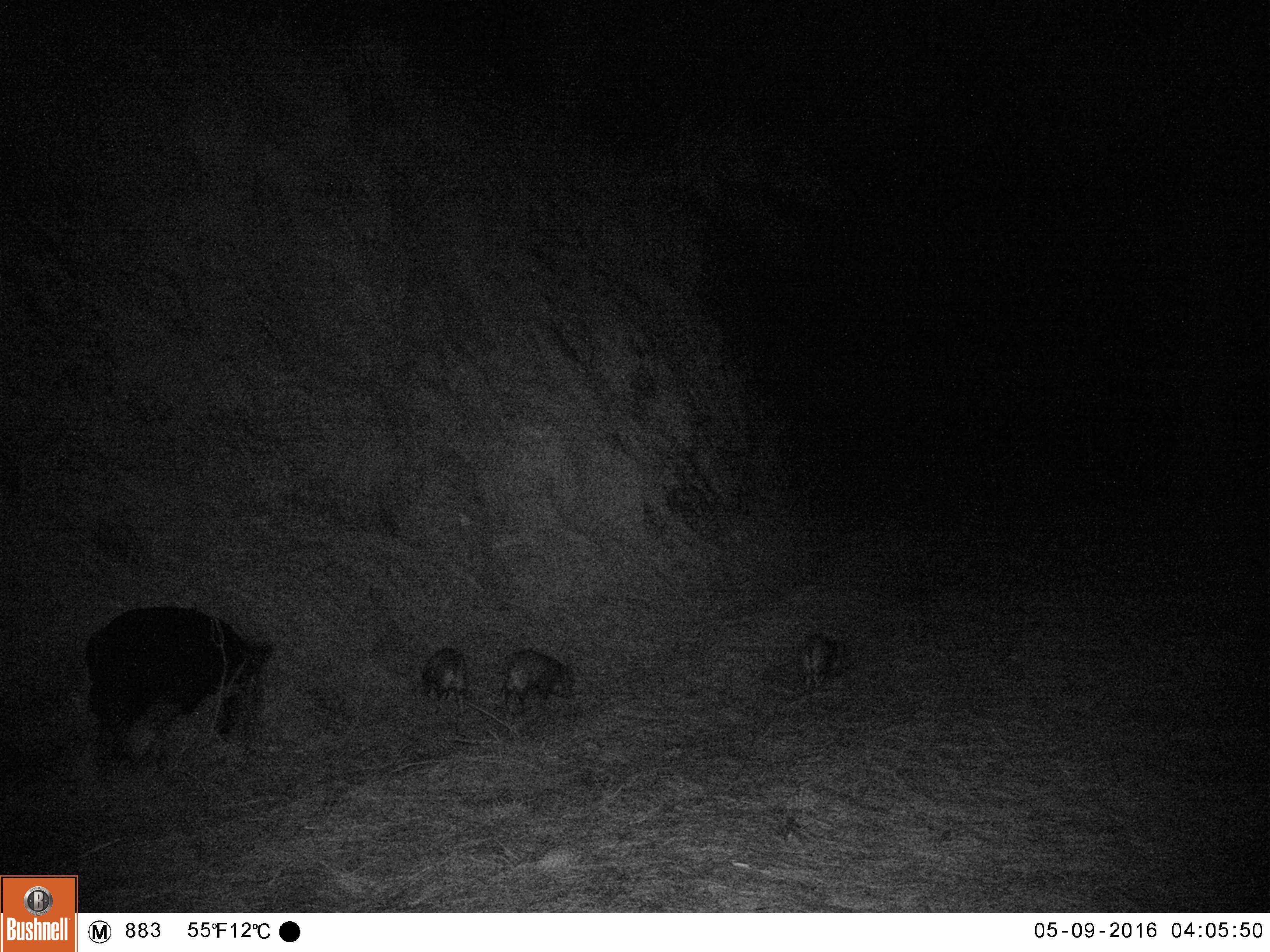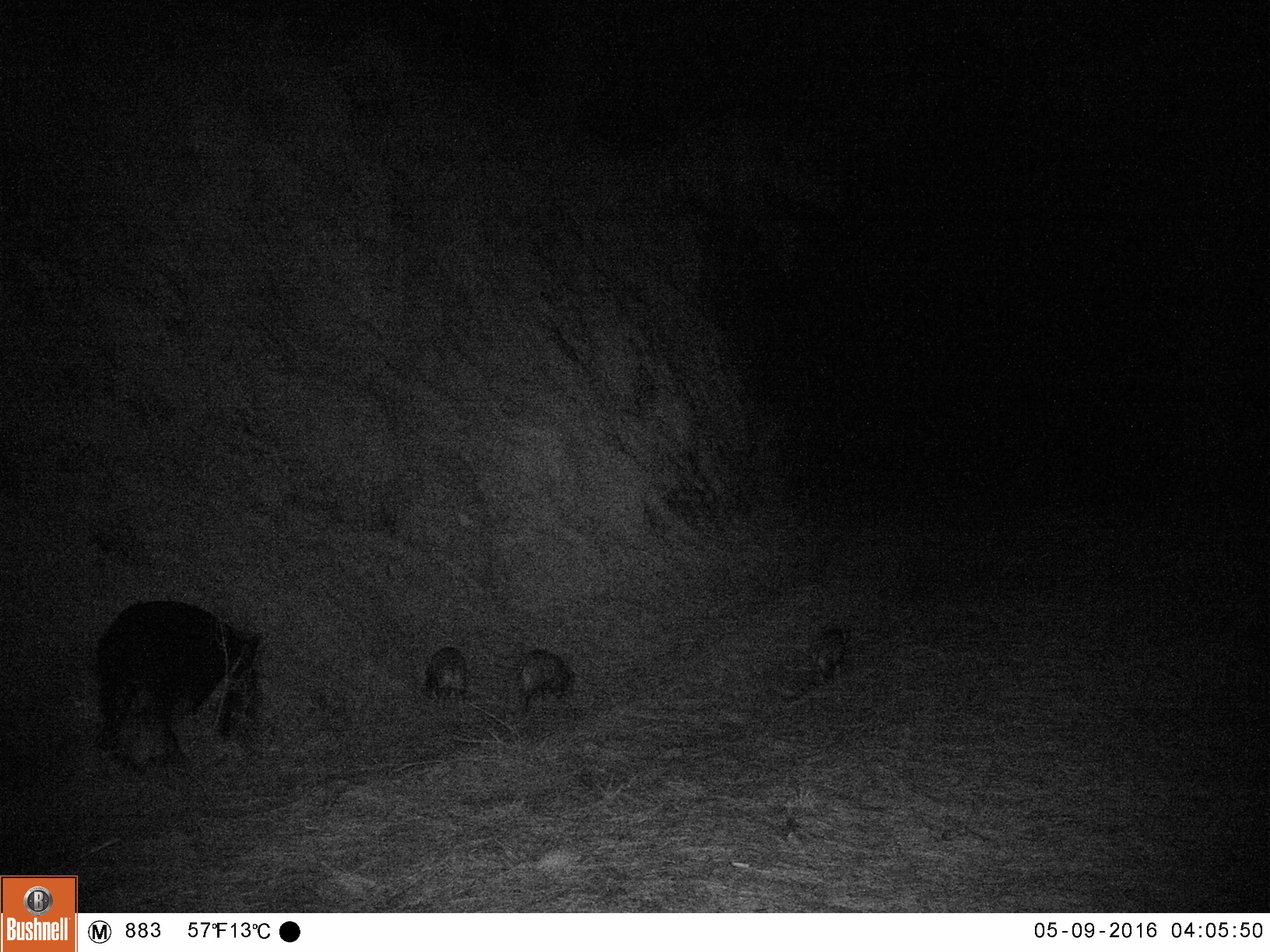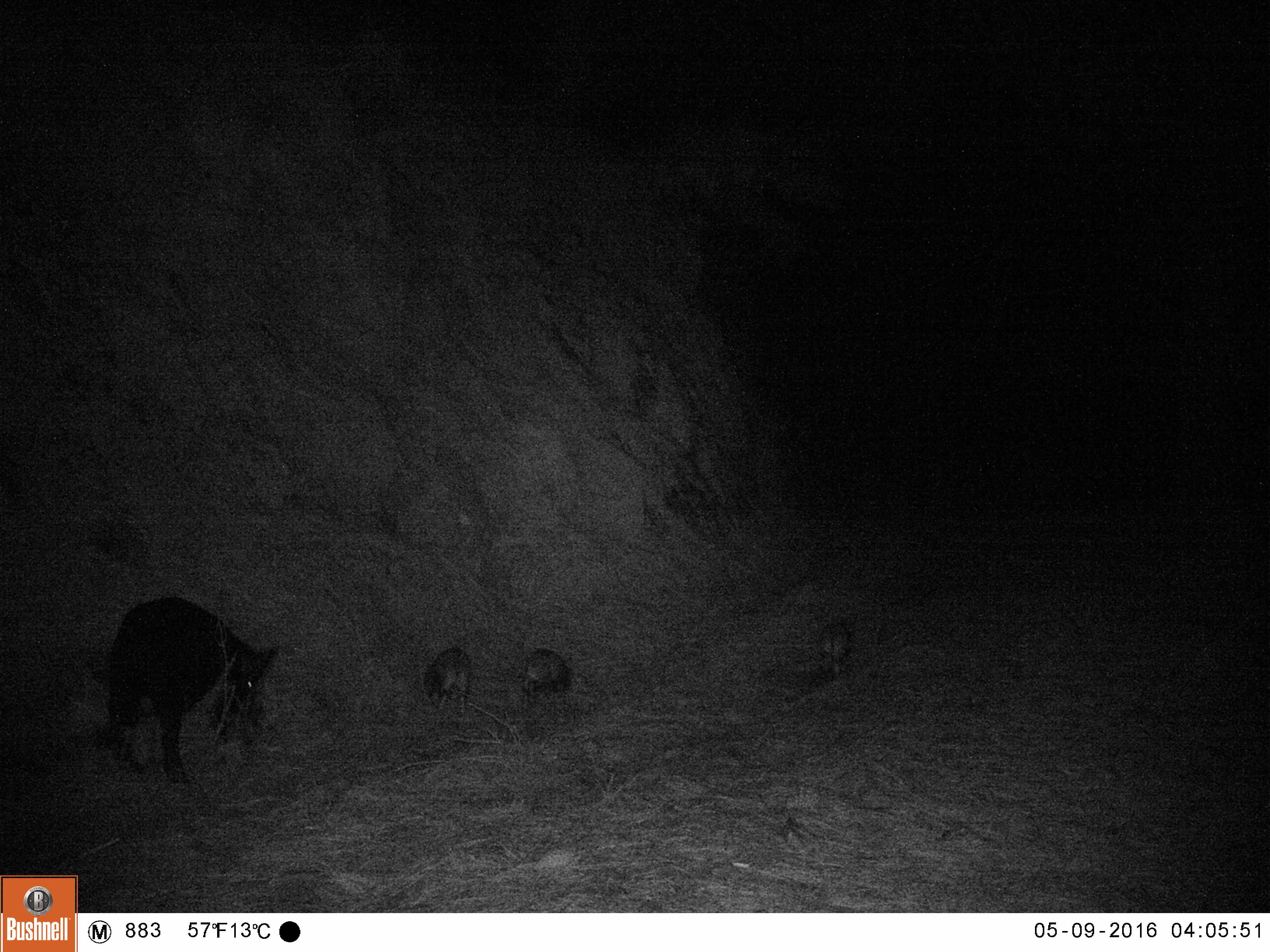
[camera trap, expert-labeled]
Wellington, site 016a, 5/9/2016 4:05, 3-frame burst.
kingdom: Animalia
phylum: Chordata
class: Mammalia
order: Artiodactyla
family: Suidae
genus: Sus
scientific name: Sus scrofa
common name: pig